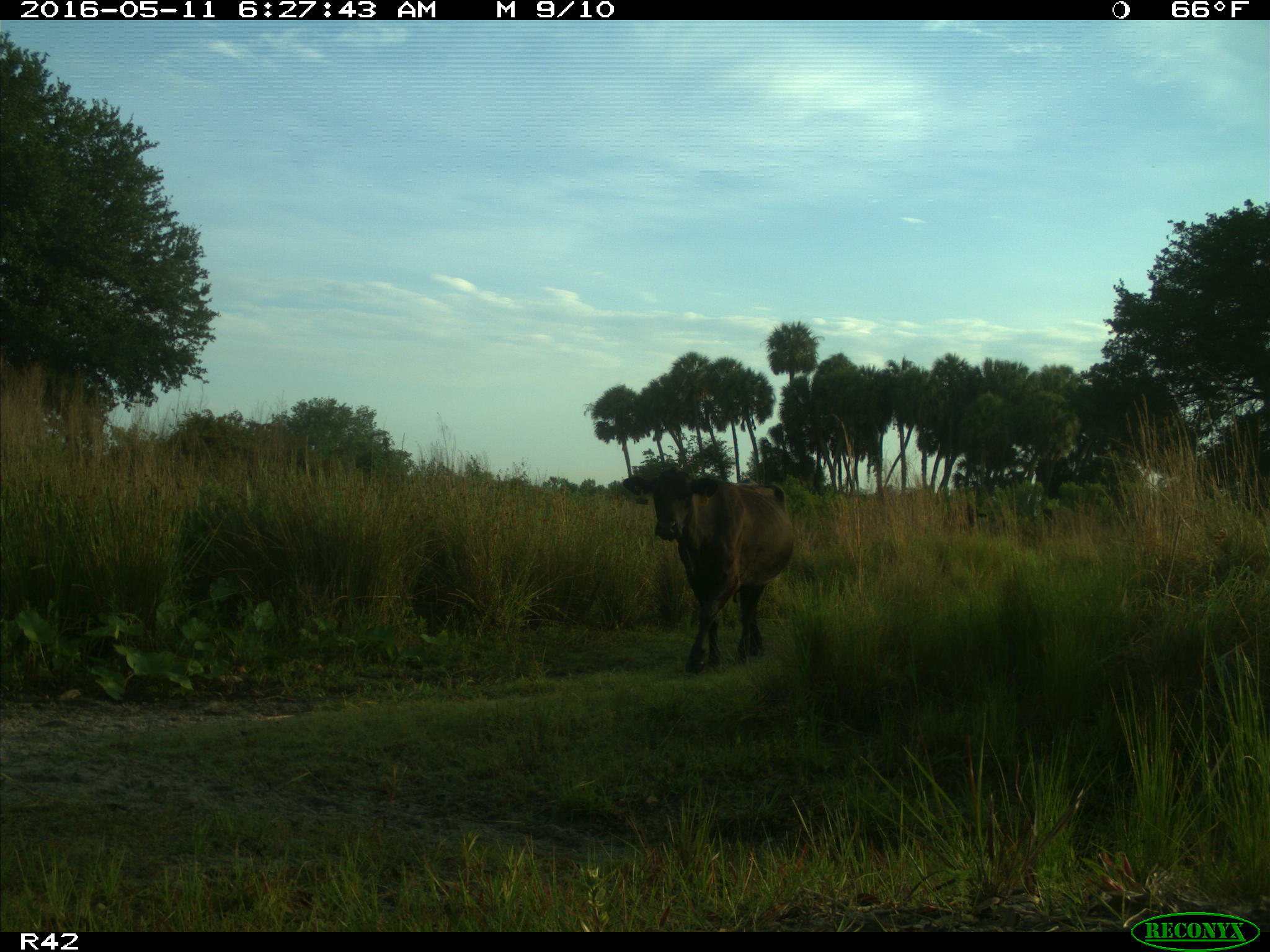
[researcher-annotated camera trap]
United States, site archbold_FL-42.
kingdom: Animalia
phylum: Chordata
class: Mammalia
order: Artiodactyla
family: Bovidae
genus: Bos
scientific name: Bos taurus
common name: domestic cow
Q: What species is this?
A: Bos taurus (domestic cow).